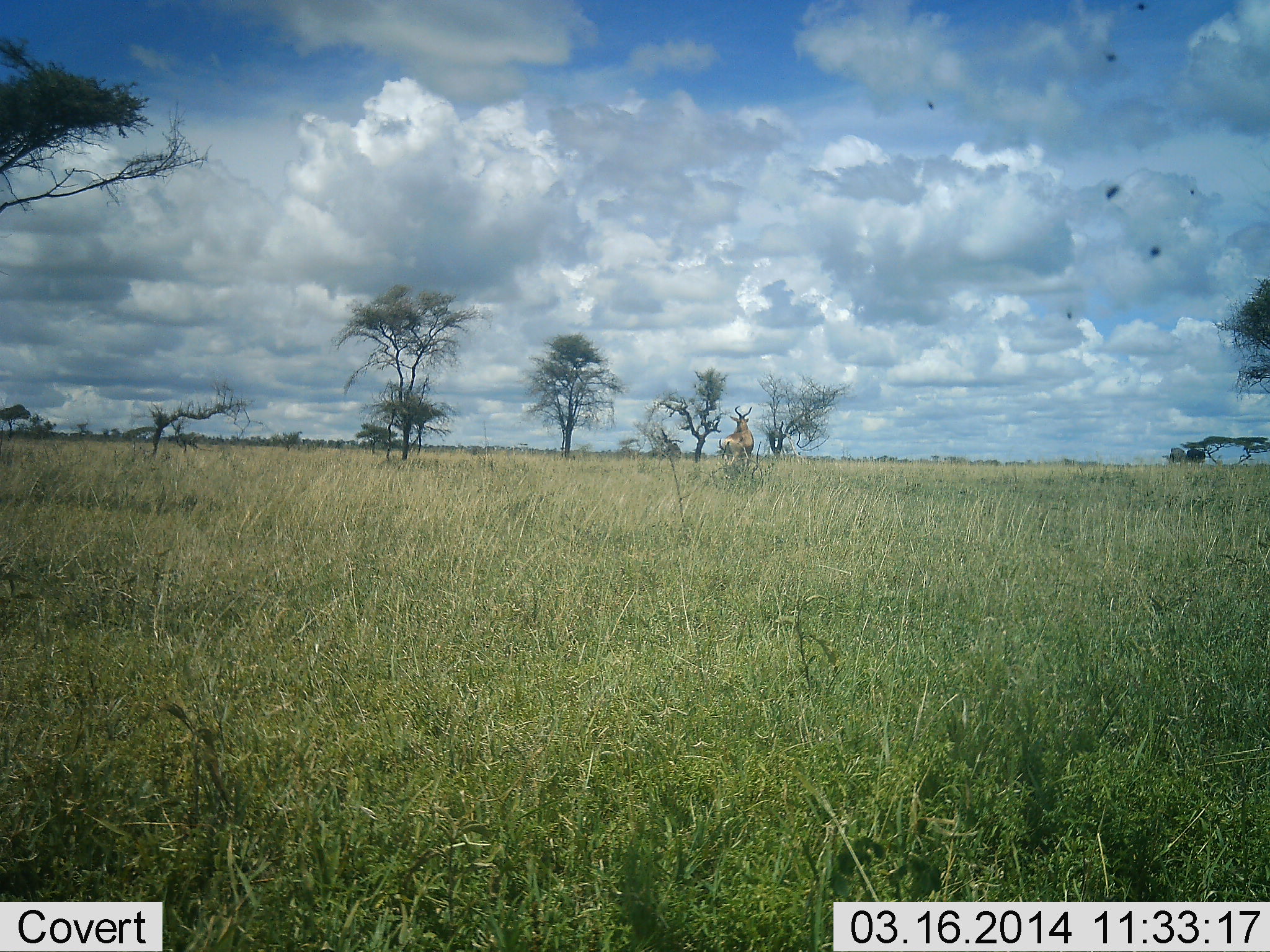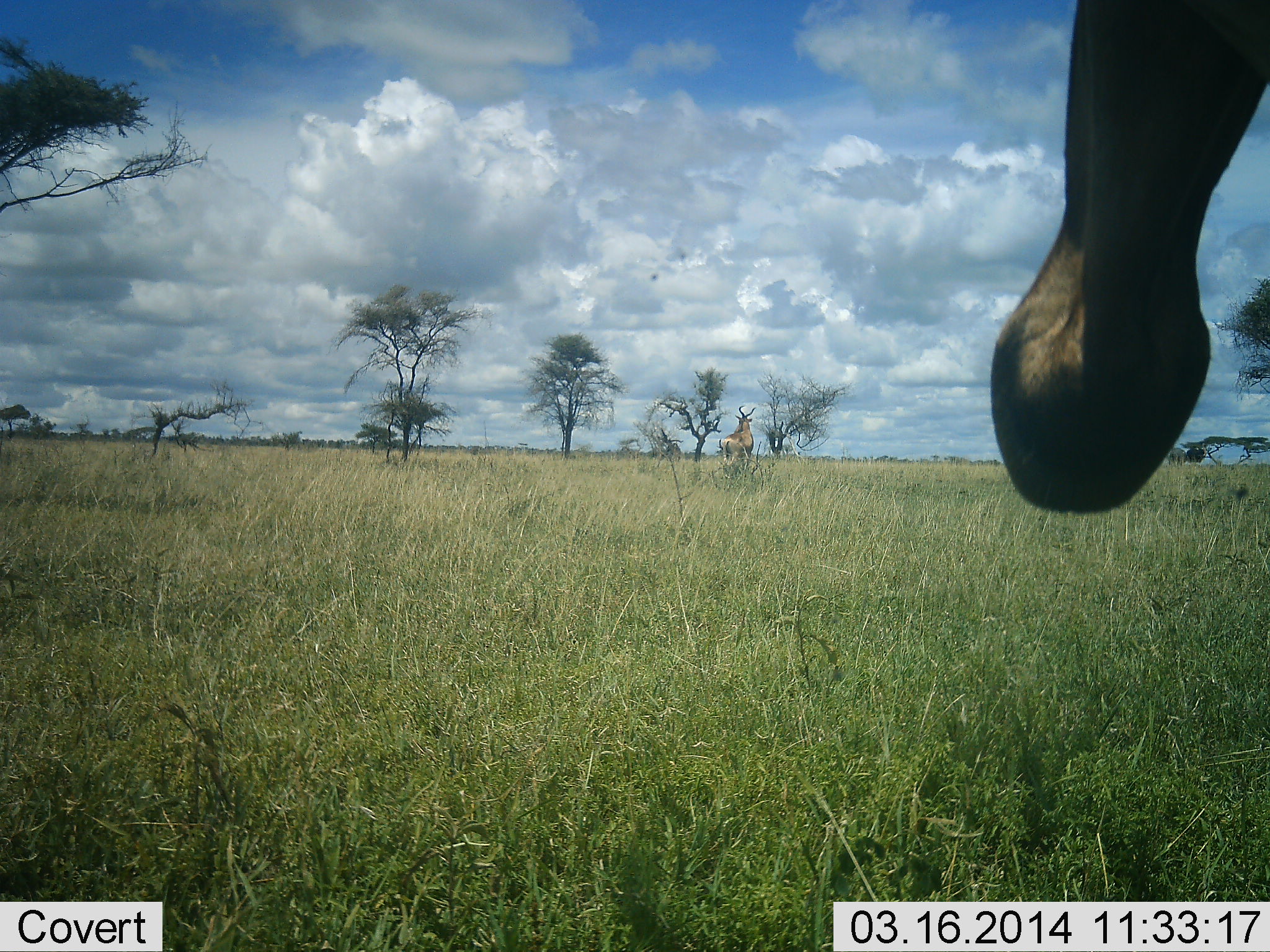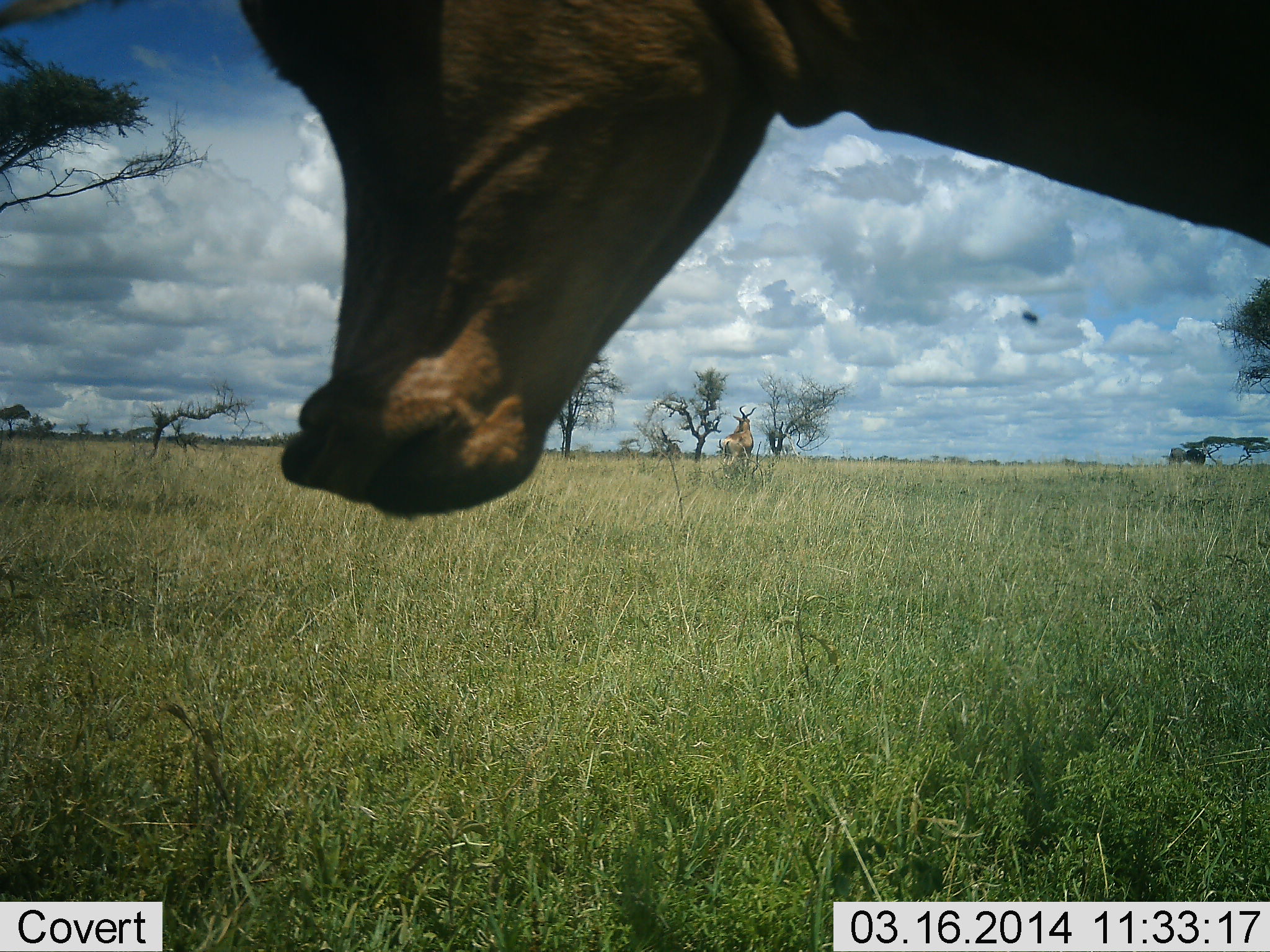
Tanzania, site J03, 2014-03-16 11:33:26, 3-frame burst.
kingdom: Animalia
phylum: Chordata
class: Mammalia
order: Artiodactyla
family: Bovidae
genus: Alcelaphus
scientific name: Alcelaphus buselaphus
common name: hartebeest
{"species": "hartebeest (Alcelaphus buselaphus)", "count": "2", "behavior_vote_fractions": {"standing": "67%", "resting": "0%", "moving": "37%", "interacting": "5%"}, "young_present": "0%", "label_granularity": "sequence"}